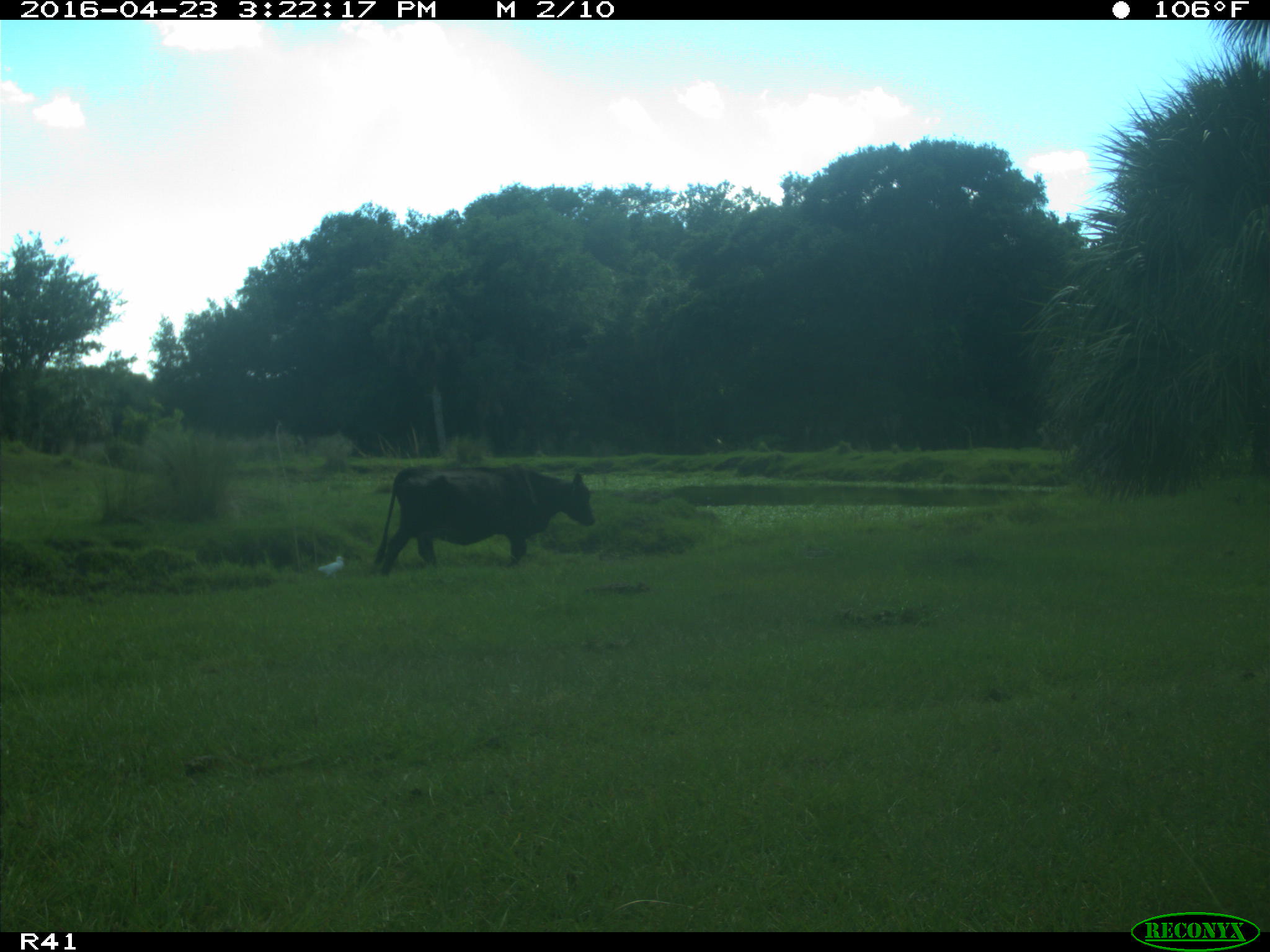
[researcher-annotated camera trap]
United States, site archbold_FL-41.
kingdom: Animalia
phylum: Chordata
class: Mammalia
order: Artiodactyla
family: Bovidae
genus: Bos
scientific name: Bos taurus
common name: domestic cow